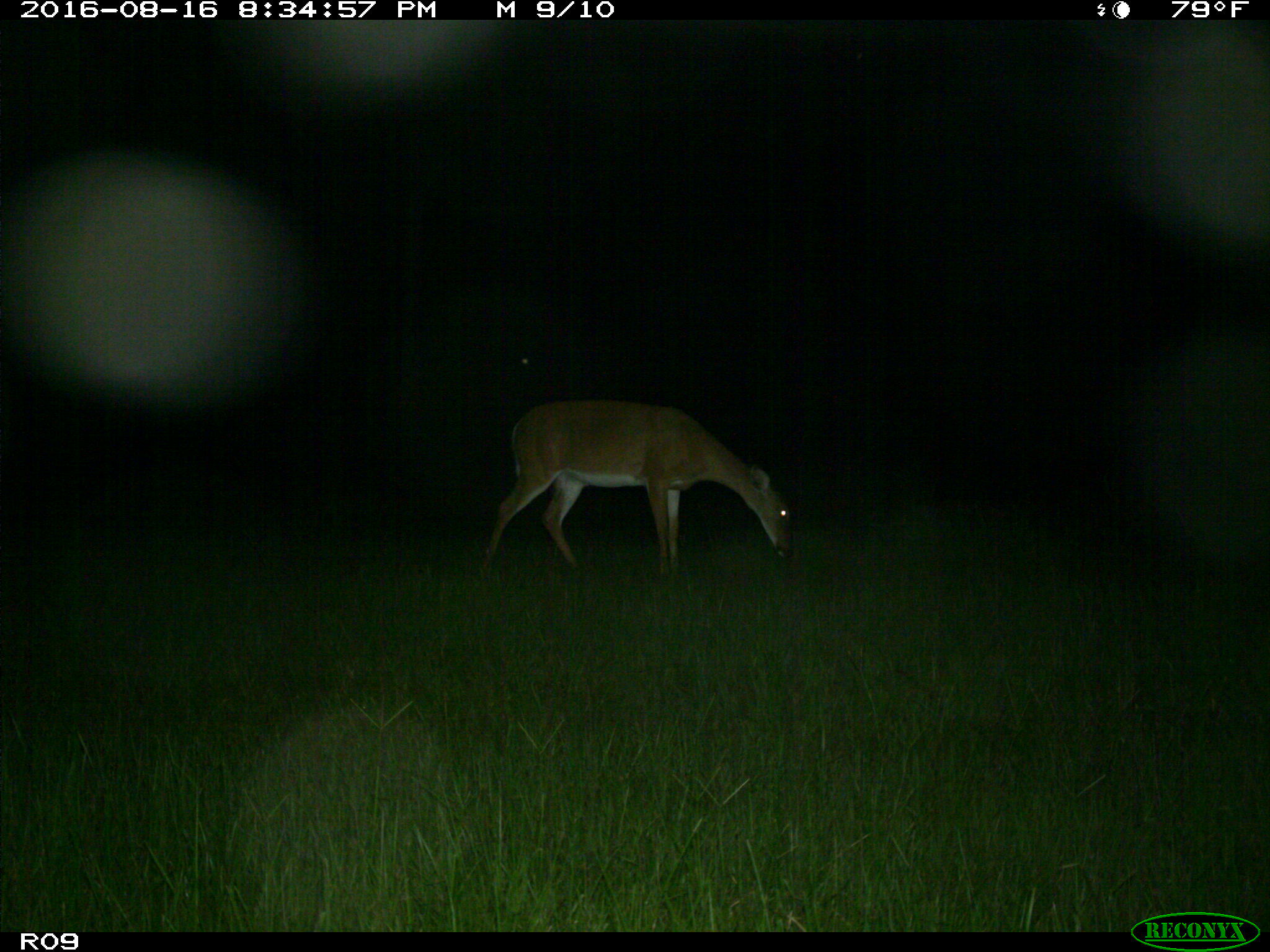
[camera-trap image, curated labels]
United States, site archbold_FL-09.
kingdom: Animalia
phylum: Chordata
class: Mammalia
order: Artiodactyla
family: Cervidae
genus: Odocoileus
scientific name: Odocoileus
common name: deer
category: unidentified deer